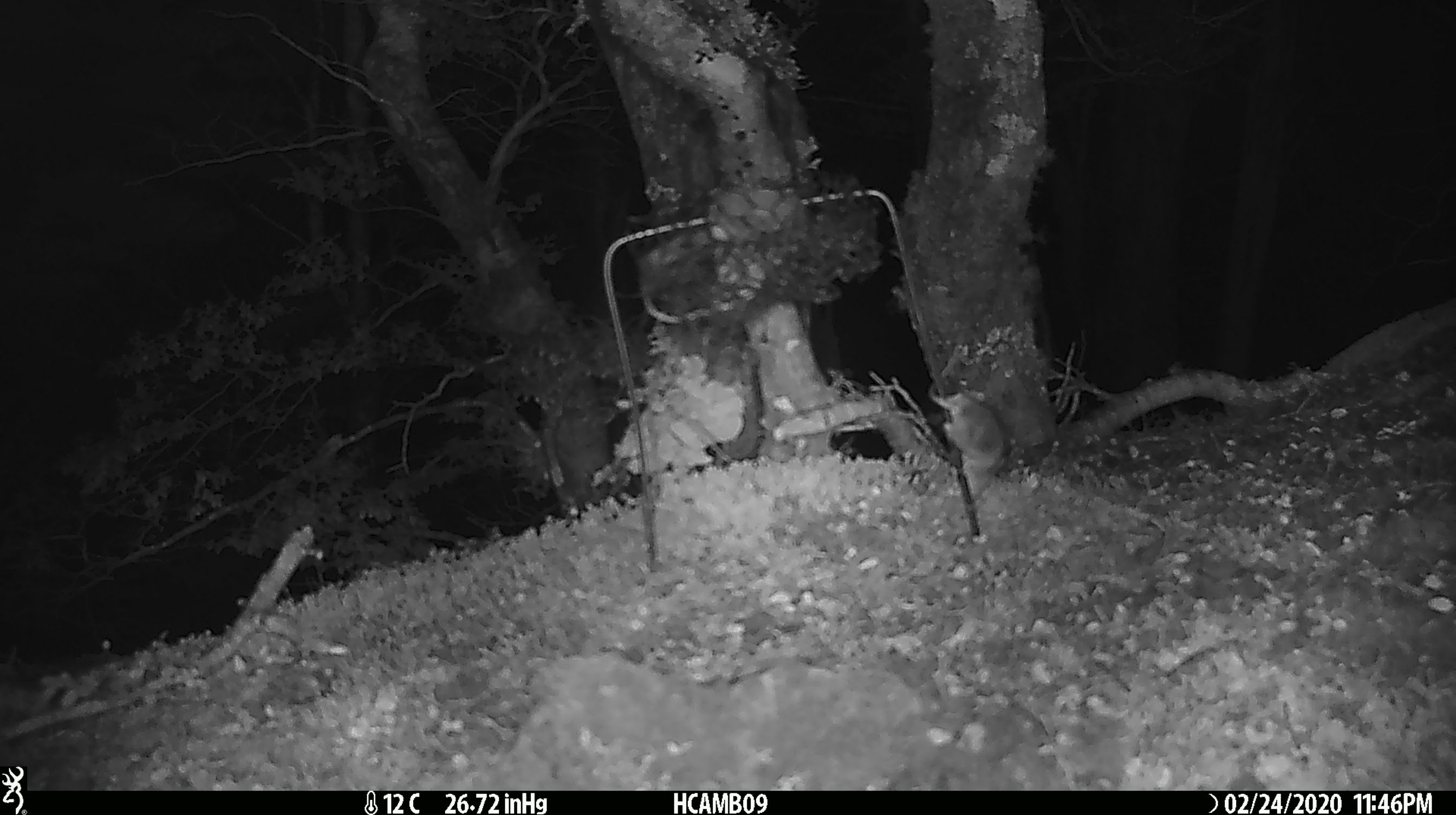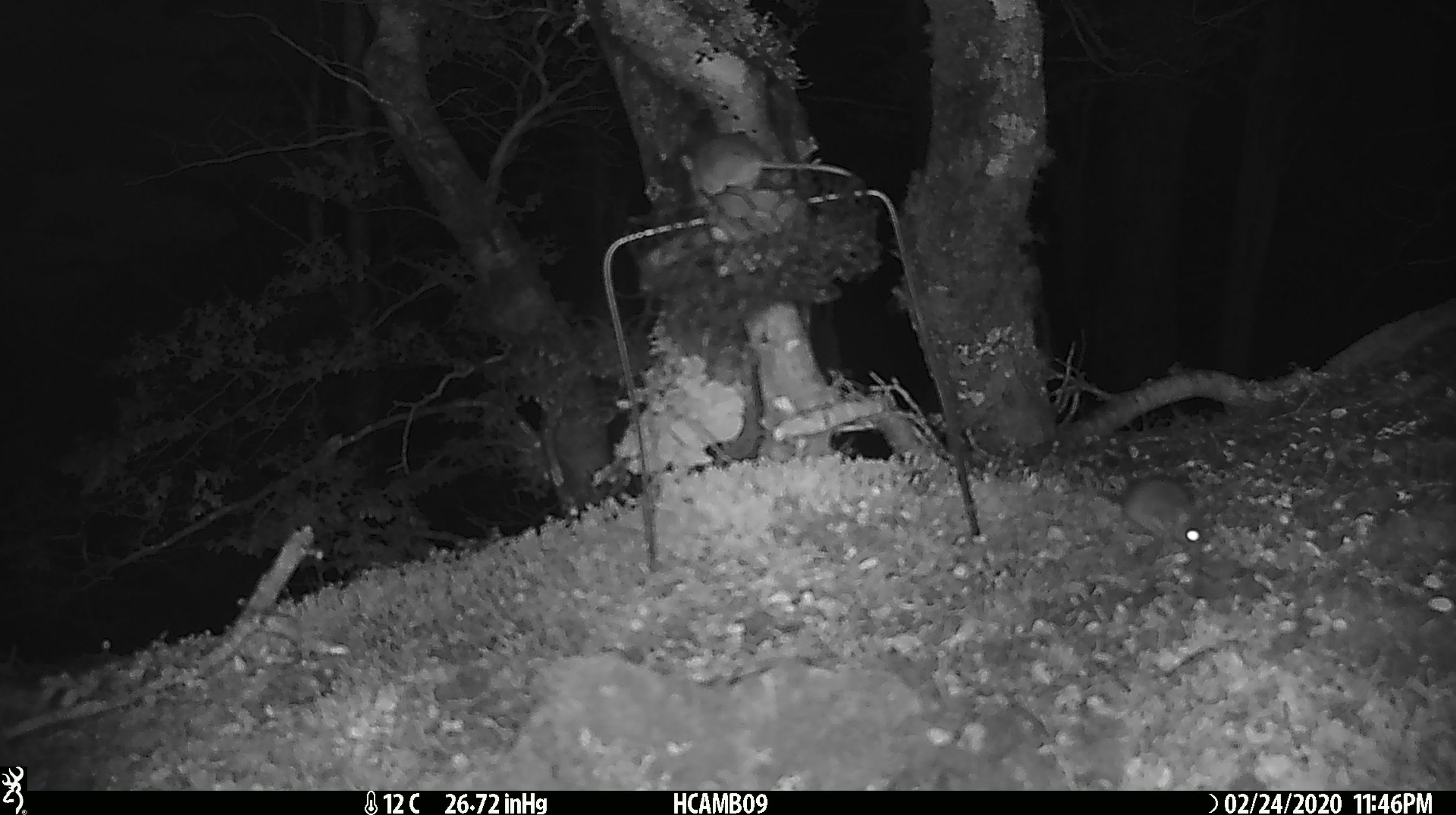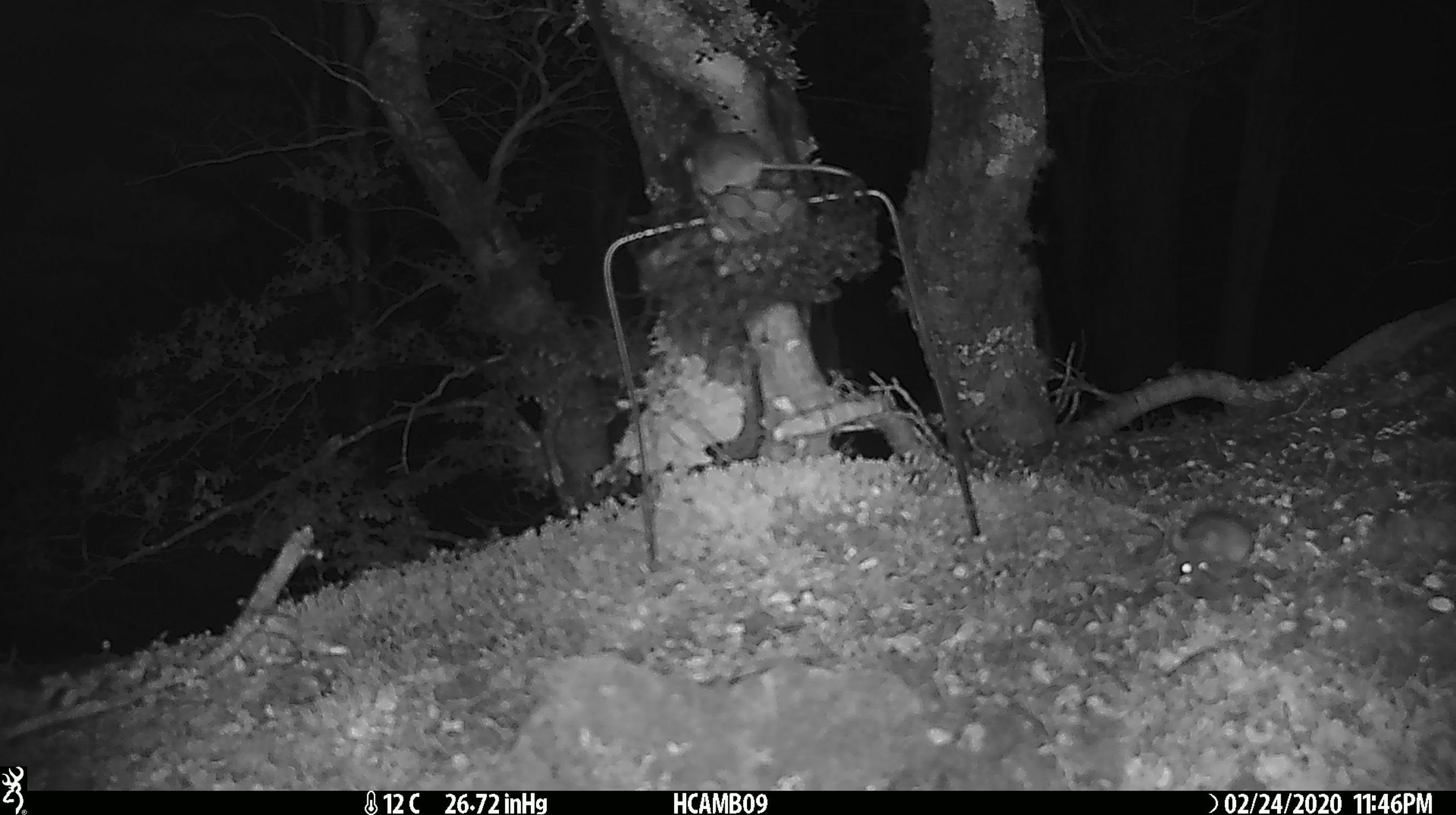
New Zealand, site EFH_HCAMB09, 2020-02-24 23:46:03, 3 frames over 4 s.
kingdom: Animalia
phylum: Chordata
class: Mammalia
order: Rodentia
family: Muridae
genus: Mus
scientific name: Mus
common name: mouse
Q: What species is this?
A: Mouse (Mus).